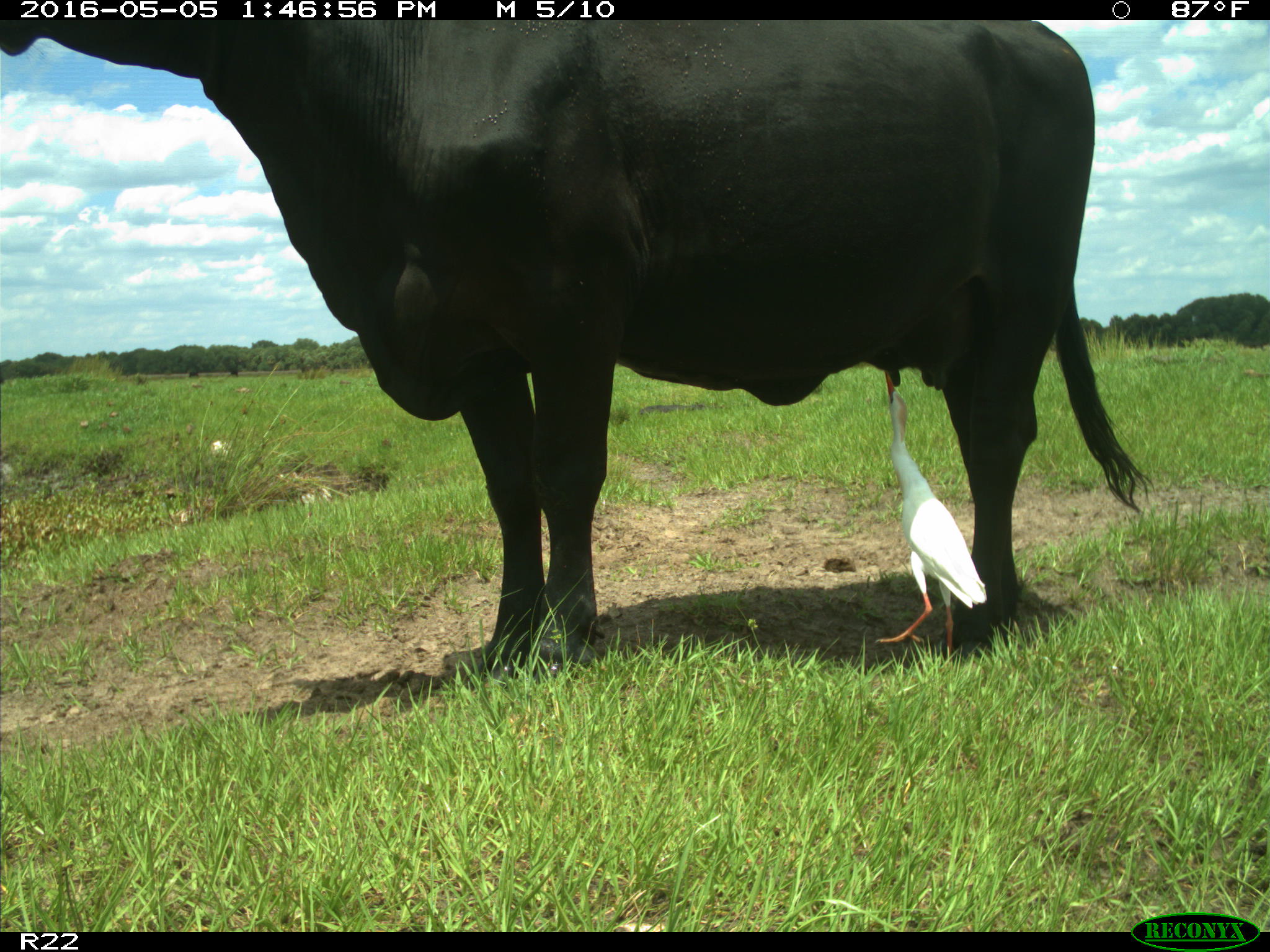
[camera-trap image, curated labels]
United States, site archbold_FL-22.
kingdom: Animalia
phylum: Chordata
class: Mammalia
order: Artiodactyla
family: Bovidae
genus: Bos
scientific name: Bos taurus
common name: domestic cow